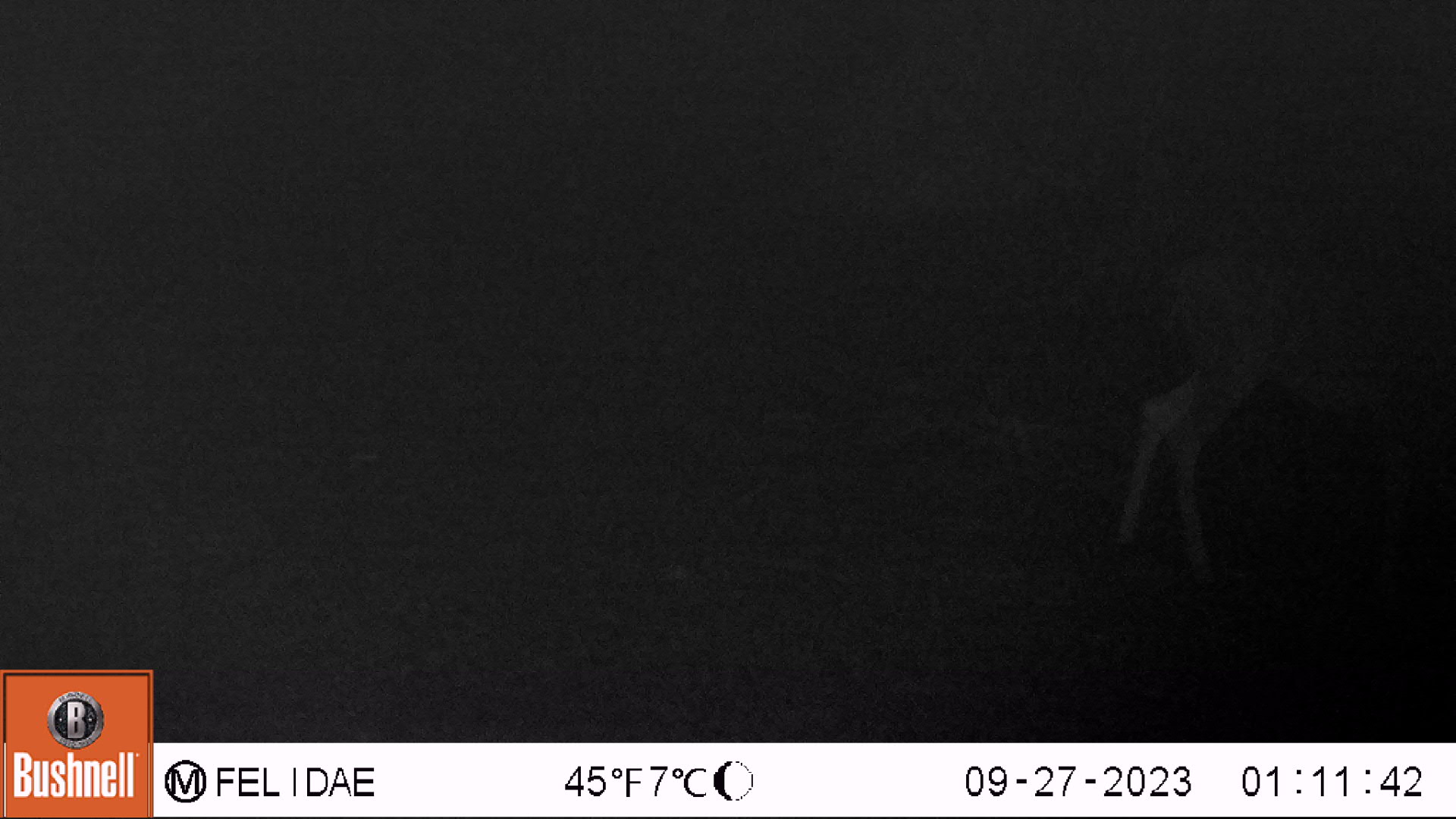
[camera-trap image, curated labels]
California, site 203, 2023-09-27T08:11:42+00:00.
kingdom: Animalia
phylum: Chordata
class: Mammalia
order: Artiodactyla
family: Cervidae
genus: Odocoileus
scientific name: Odocoileus hemionus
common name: mule deer